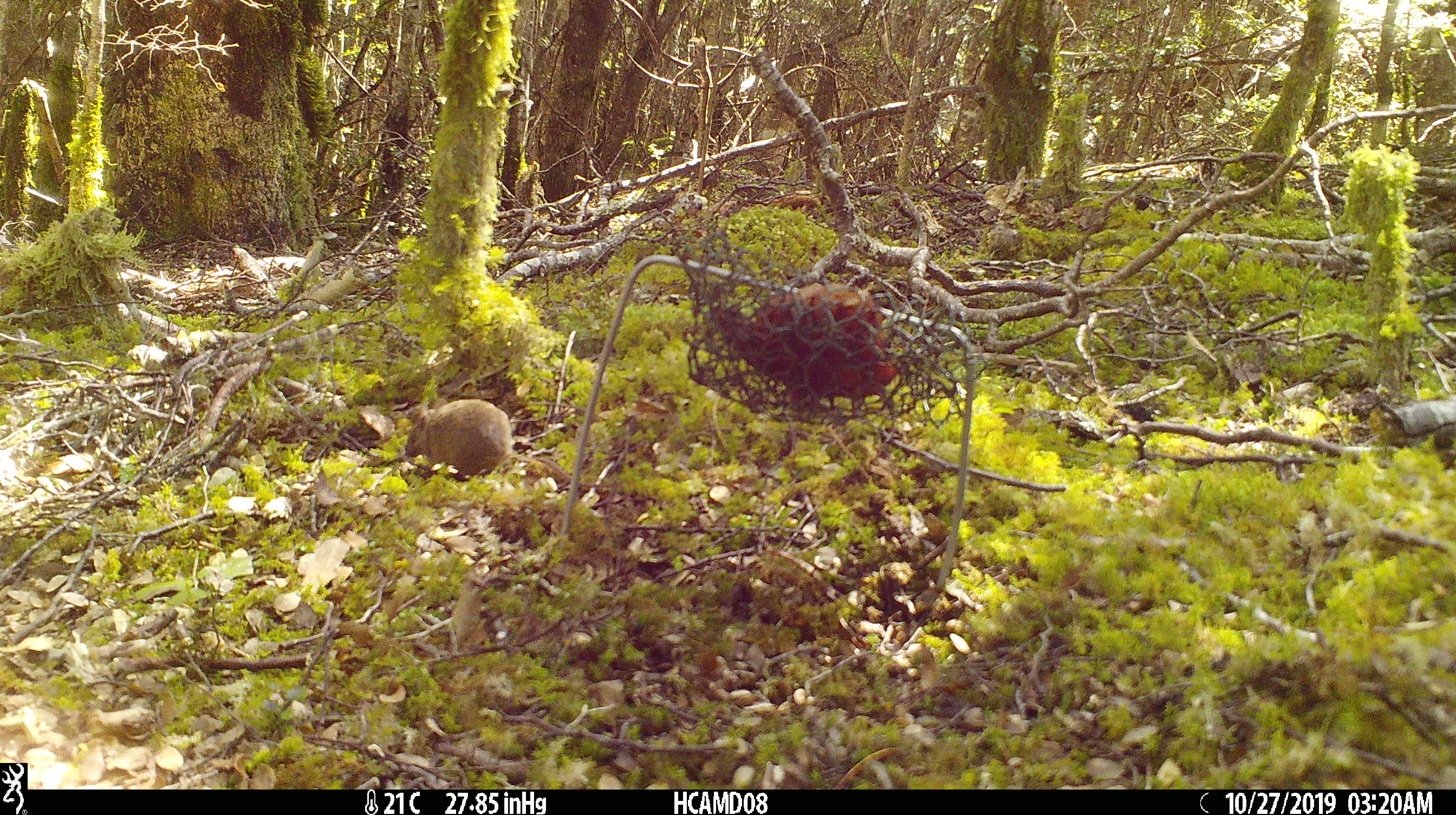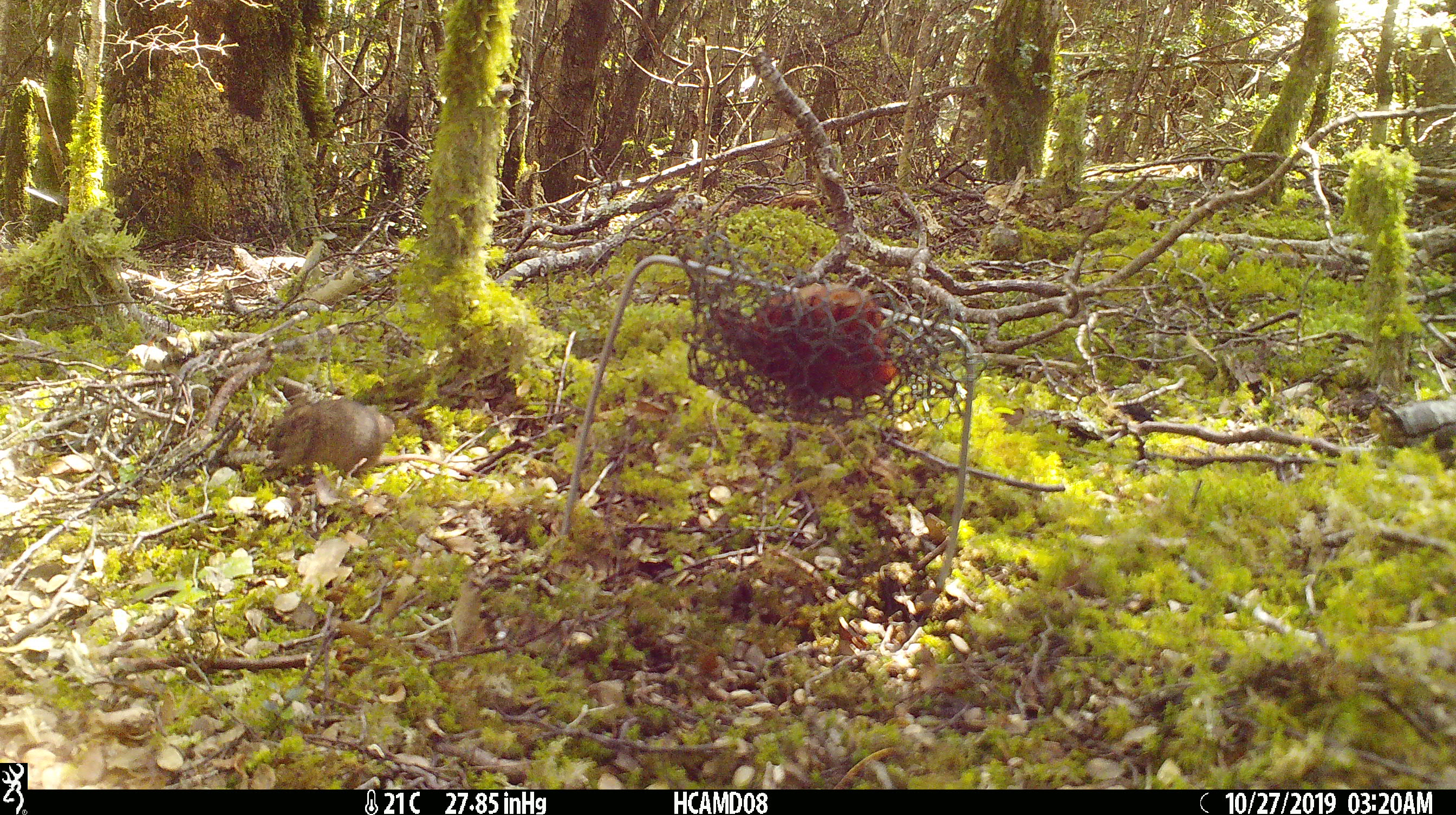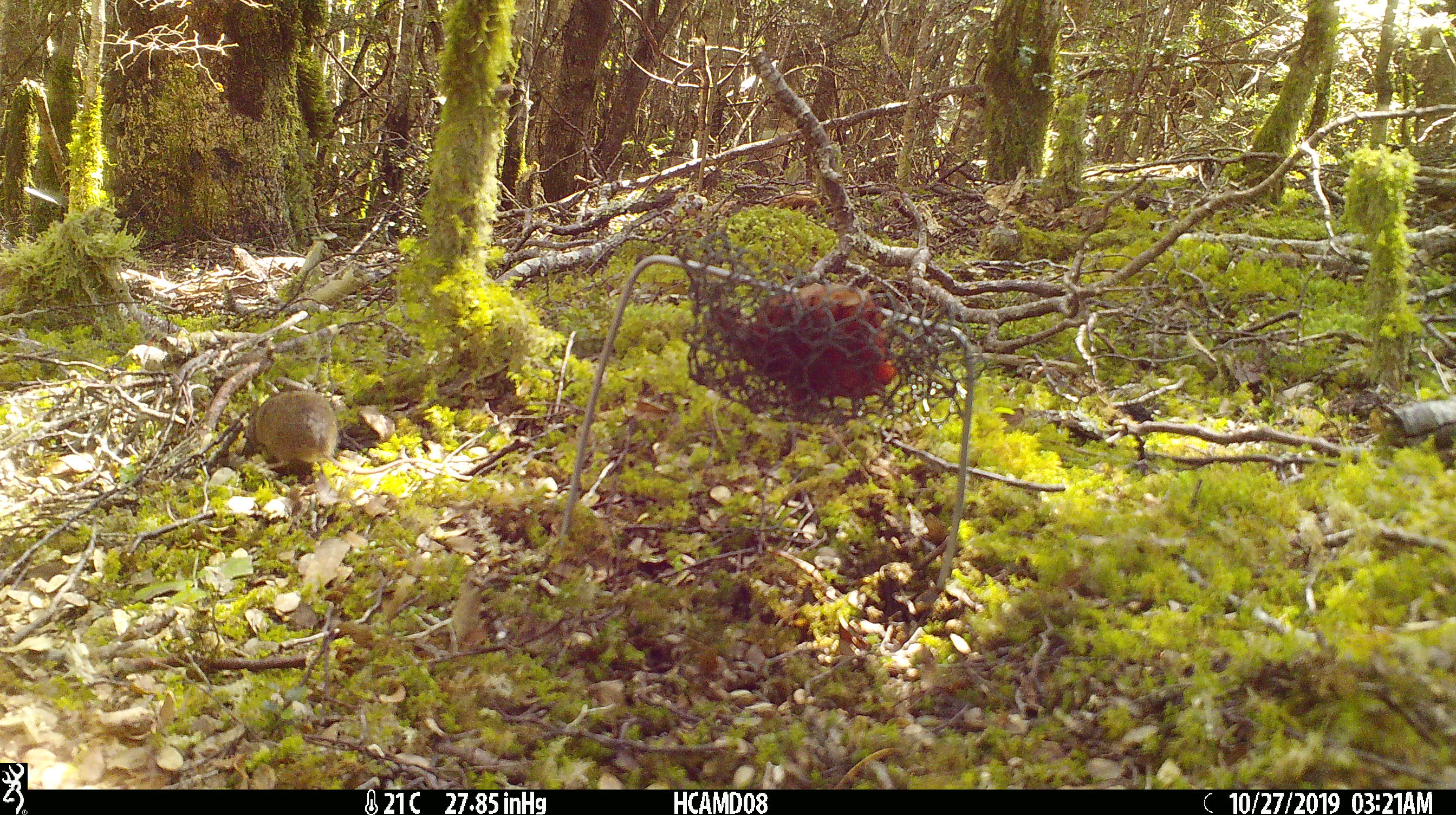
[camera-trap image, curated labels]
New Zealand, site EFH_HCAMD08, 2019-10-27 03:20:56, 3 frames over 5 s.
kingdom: Animalia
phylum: Chordata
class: Mammalia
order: Rodentia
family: Muridae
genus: Mus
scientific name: Mus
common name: mouse